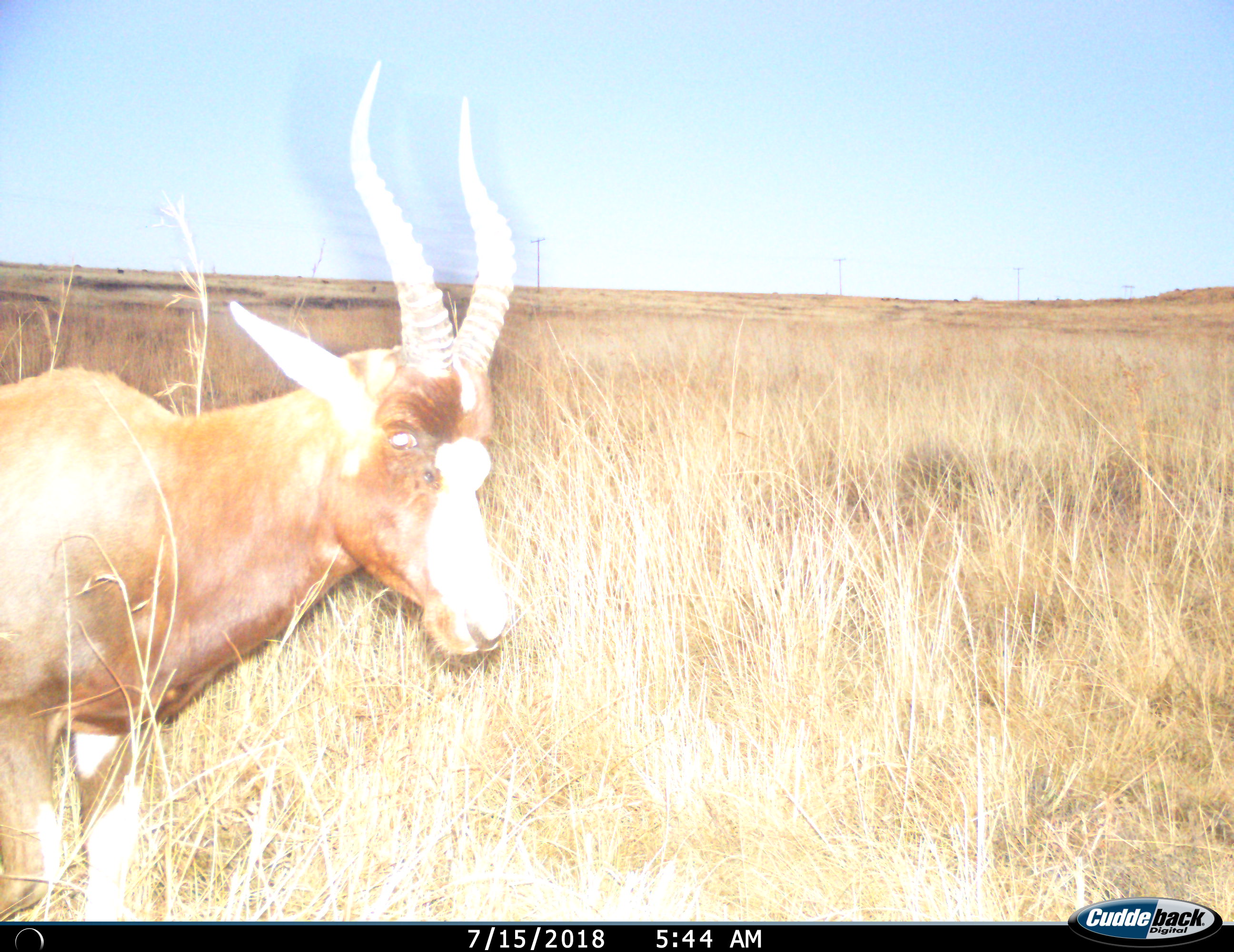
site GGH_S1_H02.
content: unidentified animal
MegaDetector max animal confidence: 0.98